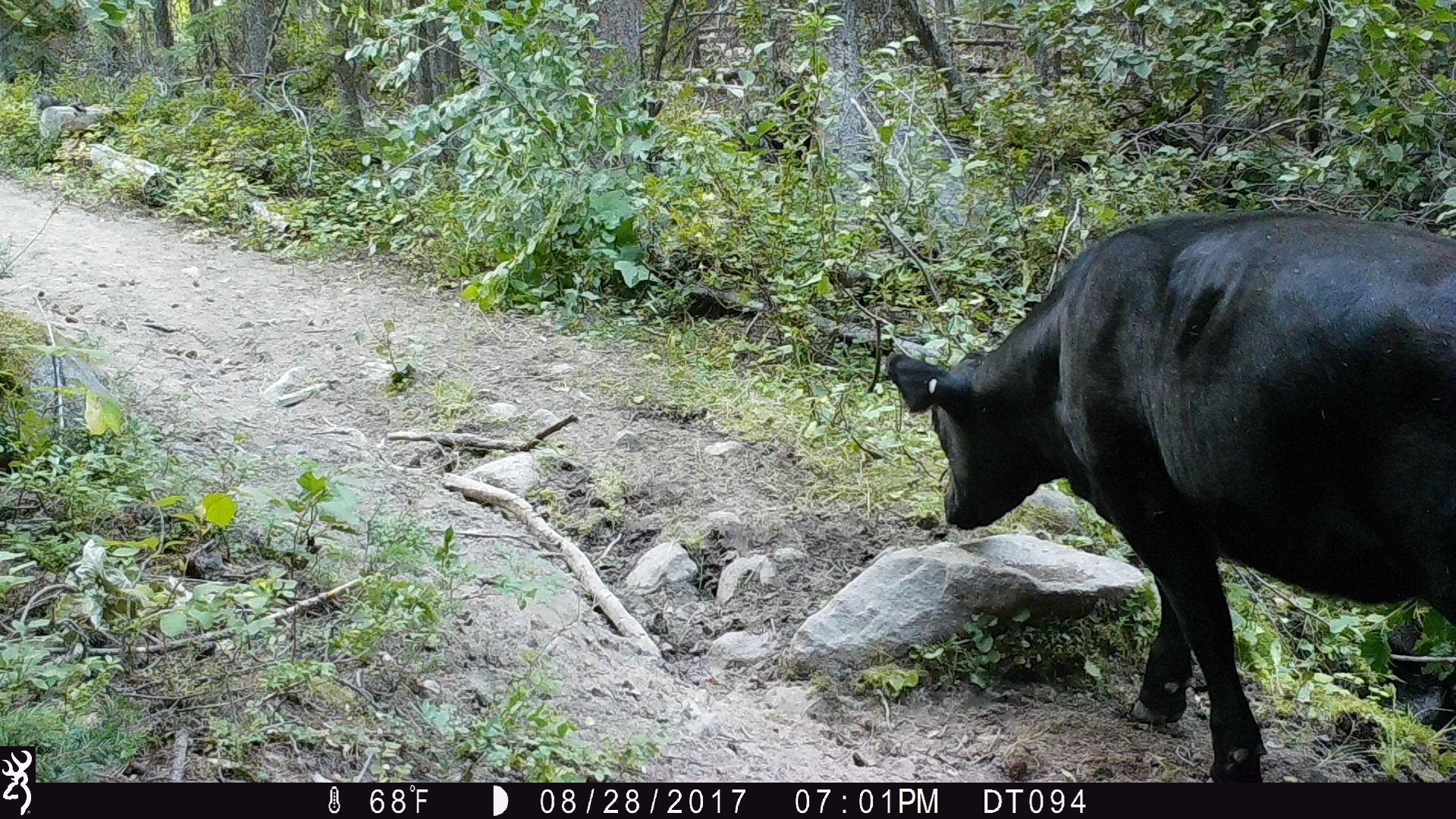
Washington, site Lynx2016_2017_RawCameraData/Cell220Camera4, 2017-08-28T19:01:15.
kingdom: Animalia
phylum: Chordata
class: Mammalia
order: Artiodactyla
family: Bovidae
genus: Bos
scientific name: Bos taurus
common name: domestic cattle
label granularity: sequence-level